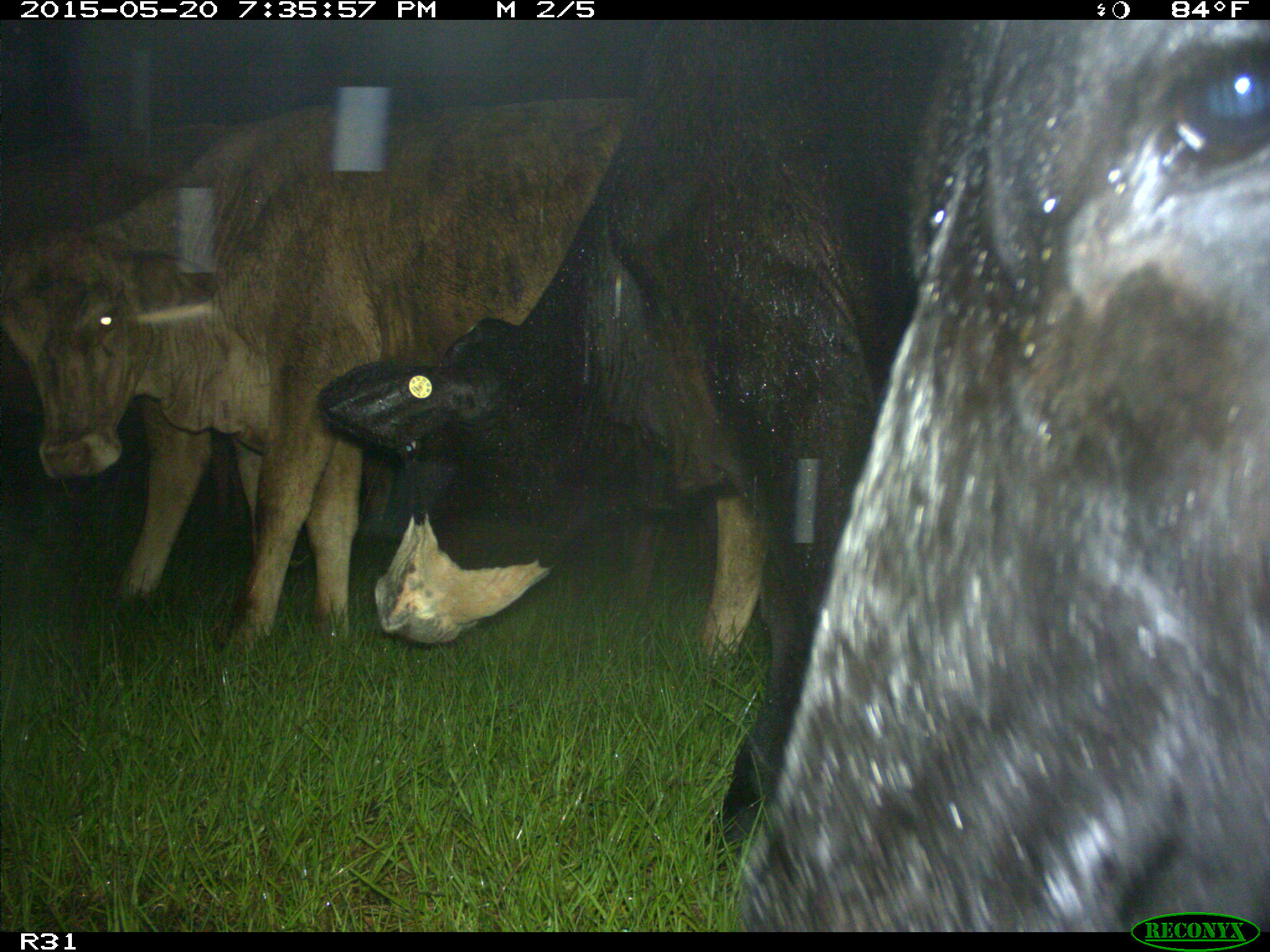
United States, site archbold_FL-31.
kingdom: Animalia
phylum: Chordata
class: Mammalia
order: Artiodactyla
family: Bovidae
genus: Bos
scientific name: Bos taurus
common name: domestic cow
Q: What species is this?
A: Bos taurus (domestic cow).